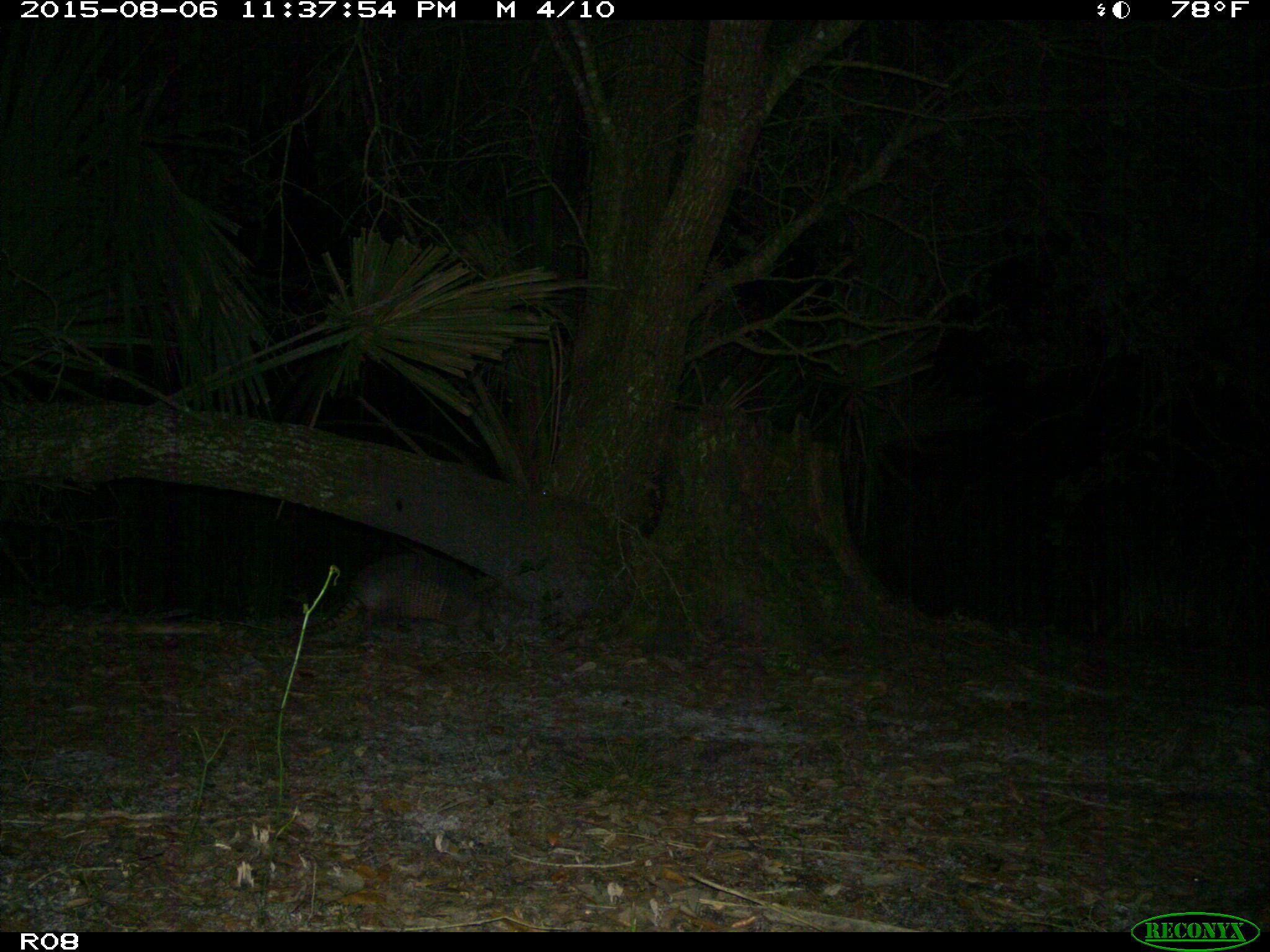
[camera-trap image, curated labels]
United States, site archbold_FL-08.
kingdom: Animalia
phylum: Chordata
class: Mammalia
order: Cingulata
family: Dasypodidae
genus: Dasypus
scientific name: Dasypus novemcinctus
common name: nine-banded armadillo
Dasypus novemcinctus (nine-banded armadillo).